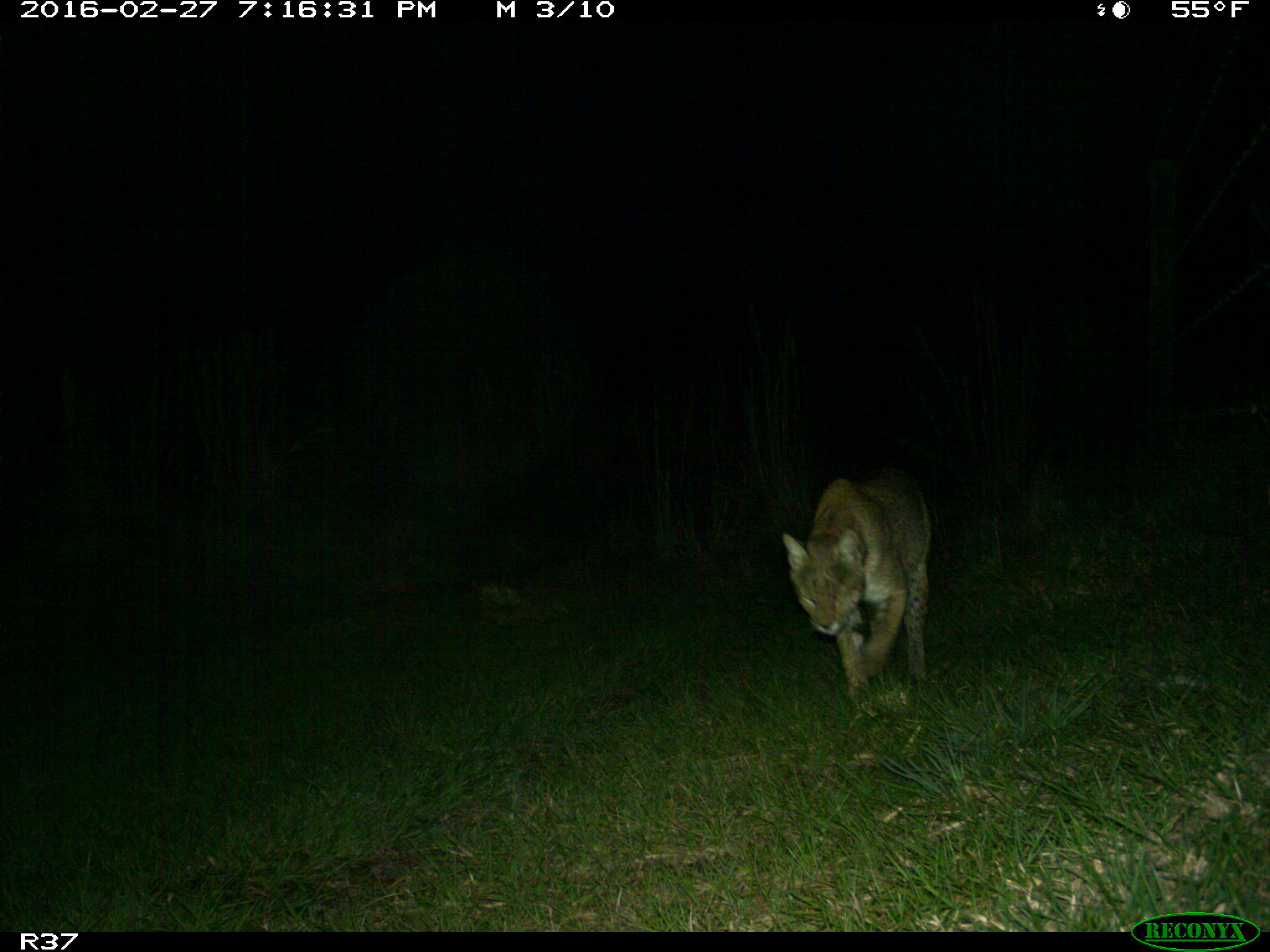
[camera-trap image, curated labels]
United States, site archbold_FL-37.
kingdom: Animalia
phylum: Chordata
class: Mammalia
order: Carnivora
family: Felidae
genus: Lynx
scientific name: Lynx rufus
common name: bobcat